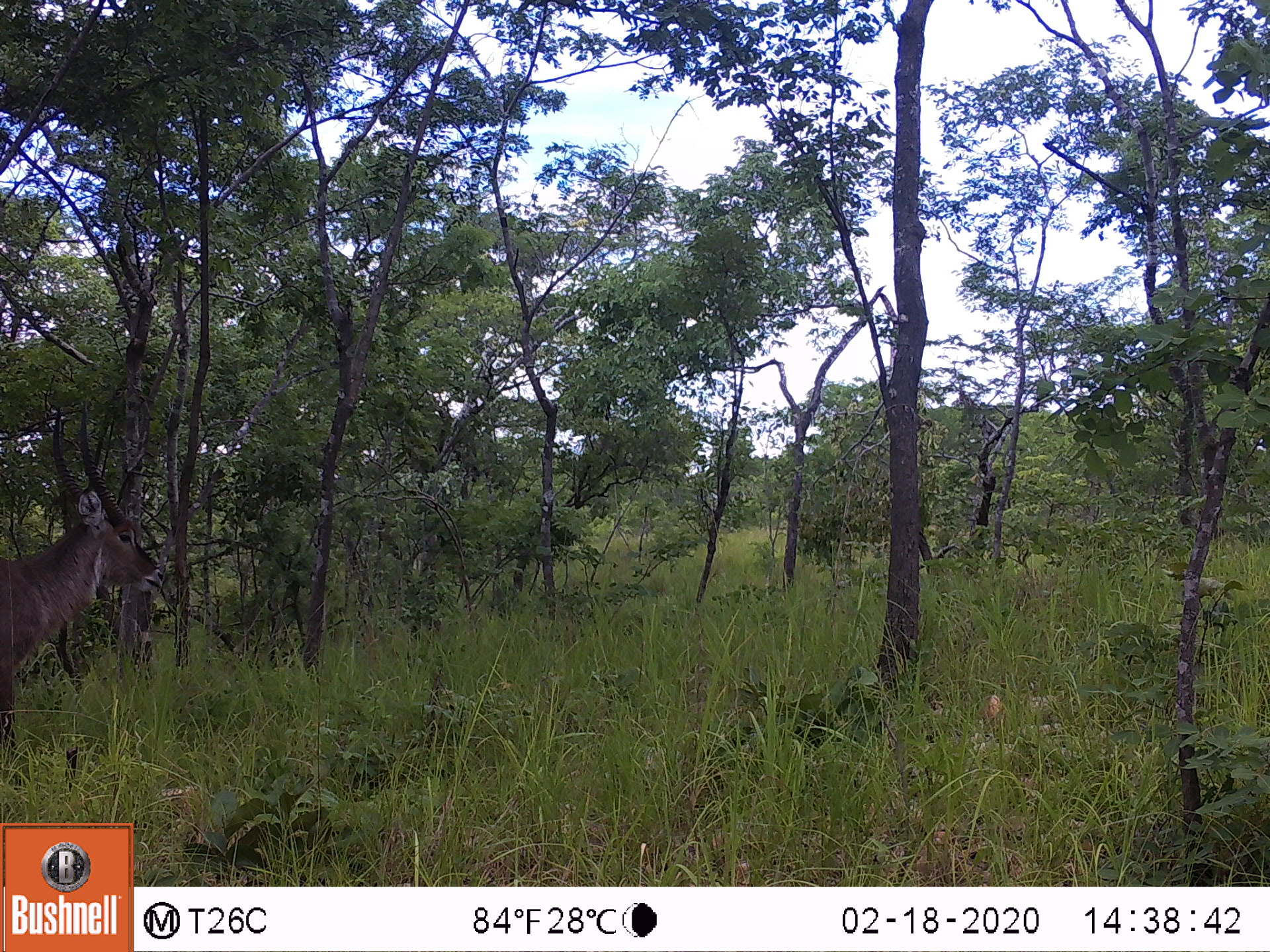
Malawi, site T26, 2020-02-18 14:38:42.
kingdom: Animalia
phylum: Chordata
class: Mammalia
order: Artiodactyla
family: Bovidae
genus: Kobus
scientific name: Kobus ellipsiprymnus ellipsiprymnus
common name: common waterbuck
Common waterbuck (Kobus ellipsiprymnus ellipsiprymnus), count 1.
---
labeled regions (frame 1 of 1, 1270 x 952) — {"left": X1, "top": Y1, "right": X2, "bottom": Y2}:
common waterbuck: {"left": 2, "top": 405, "right": 158, "bottom": 767}